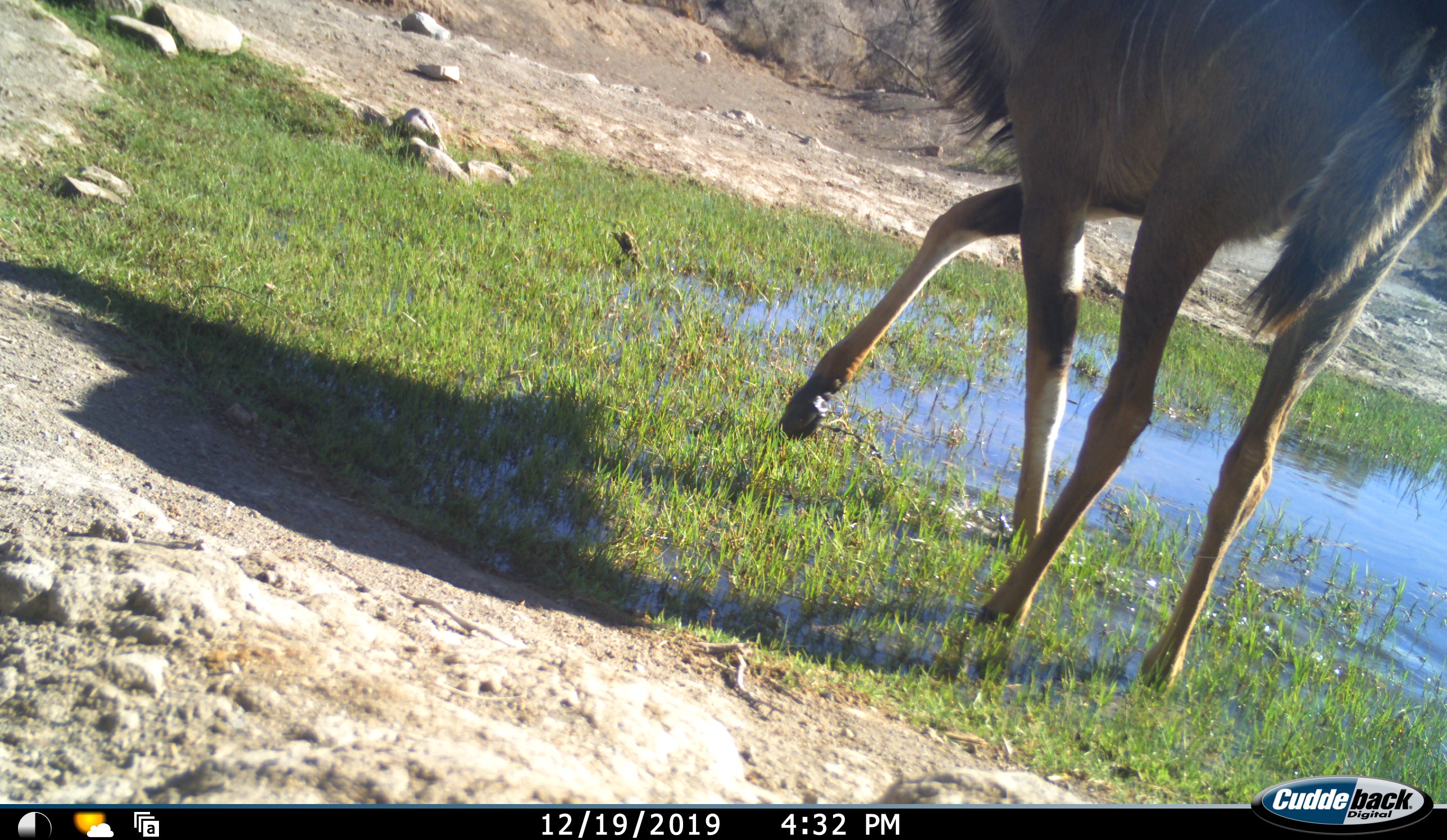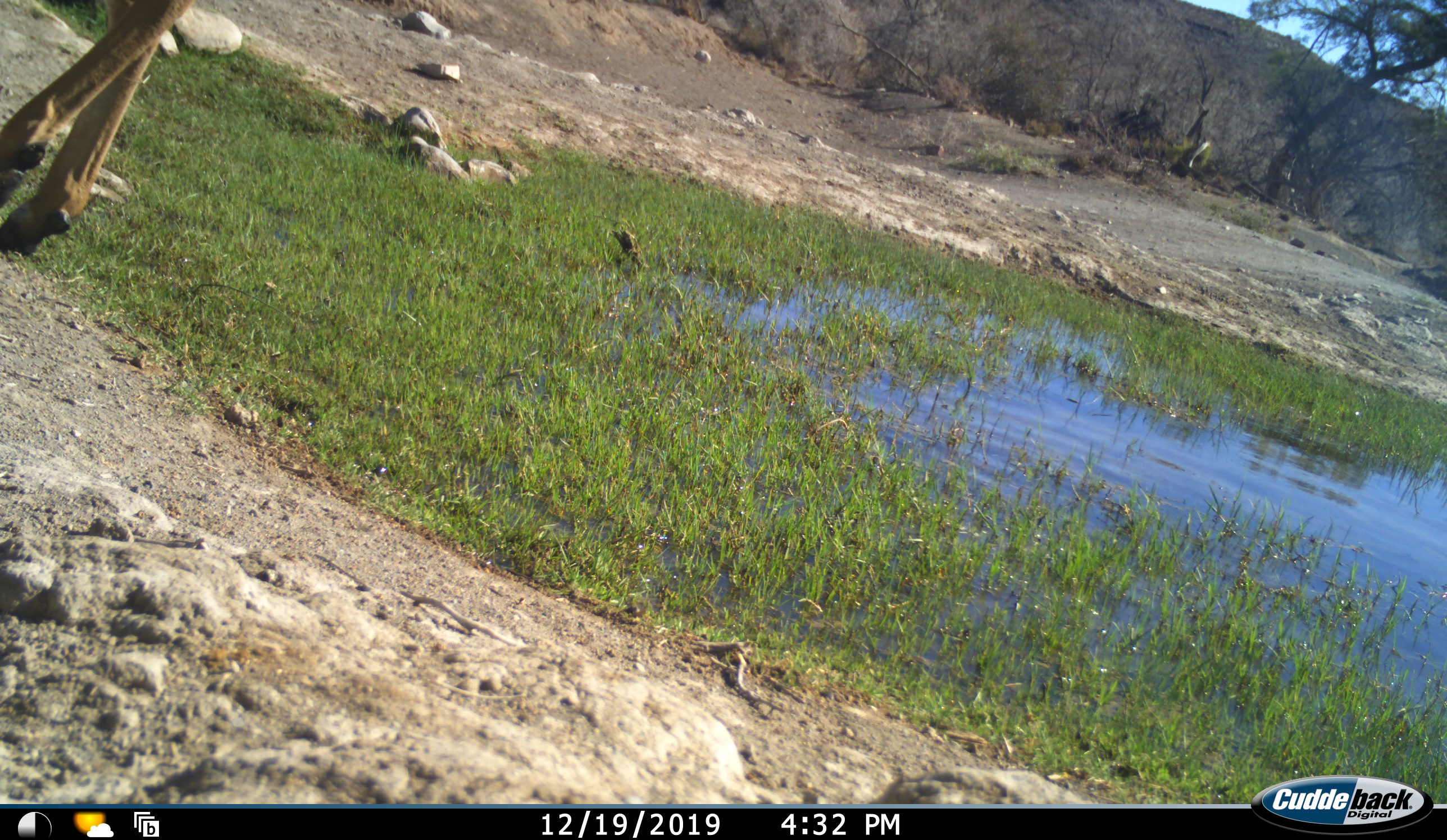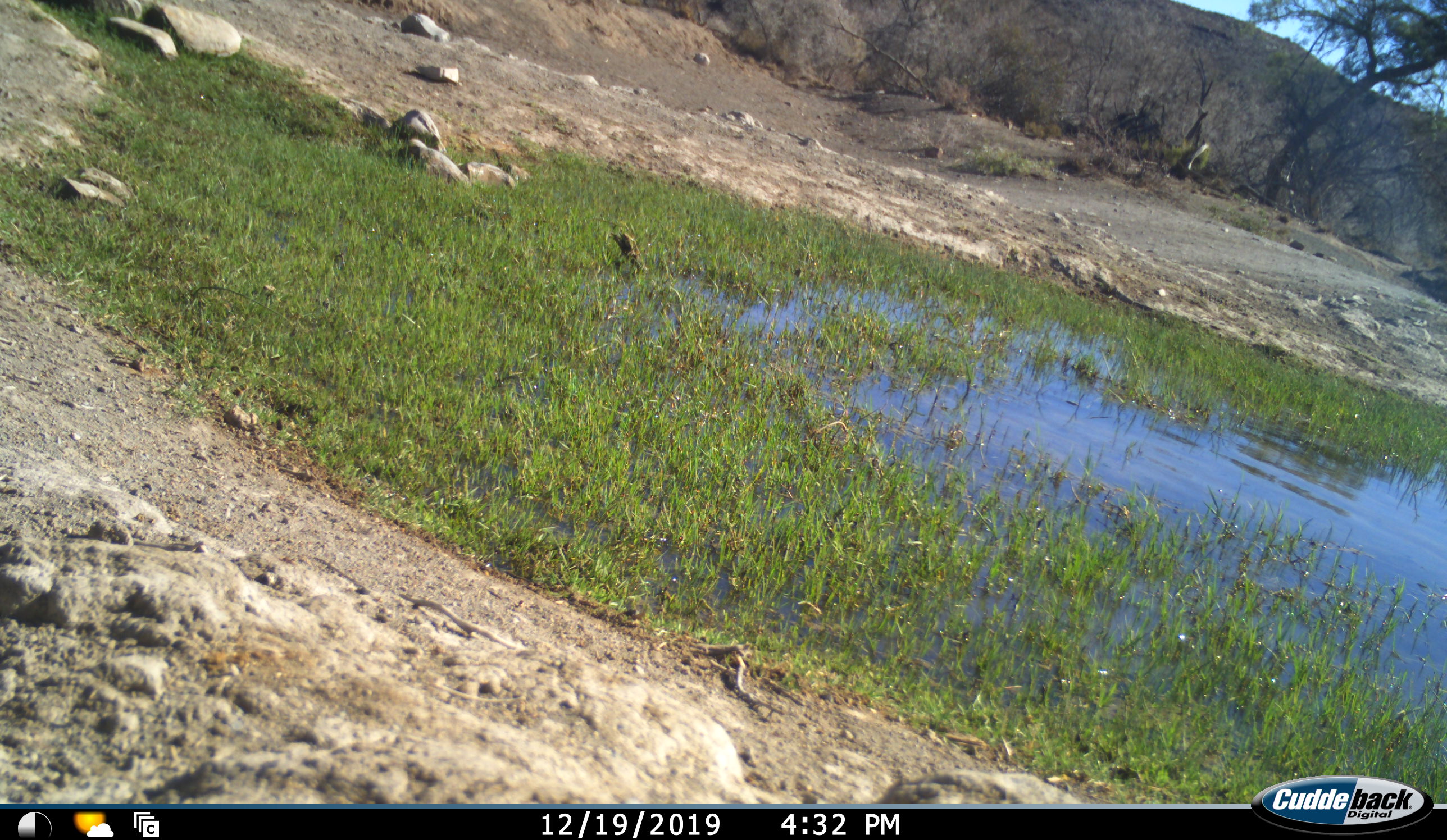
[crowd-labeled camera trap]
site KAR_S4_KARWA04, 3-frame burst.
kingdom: Animalia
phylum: Chordata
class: Mammalia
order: Artiodactyla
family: Bovidae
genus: Tragelaphus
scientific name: Tragelaphus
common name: kudu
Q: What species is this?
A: Kudu (Tragelaphus).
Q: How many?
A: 1.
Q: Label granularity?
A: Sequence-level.